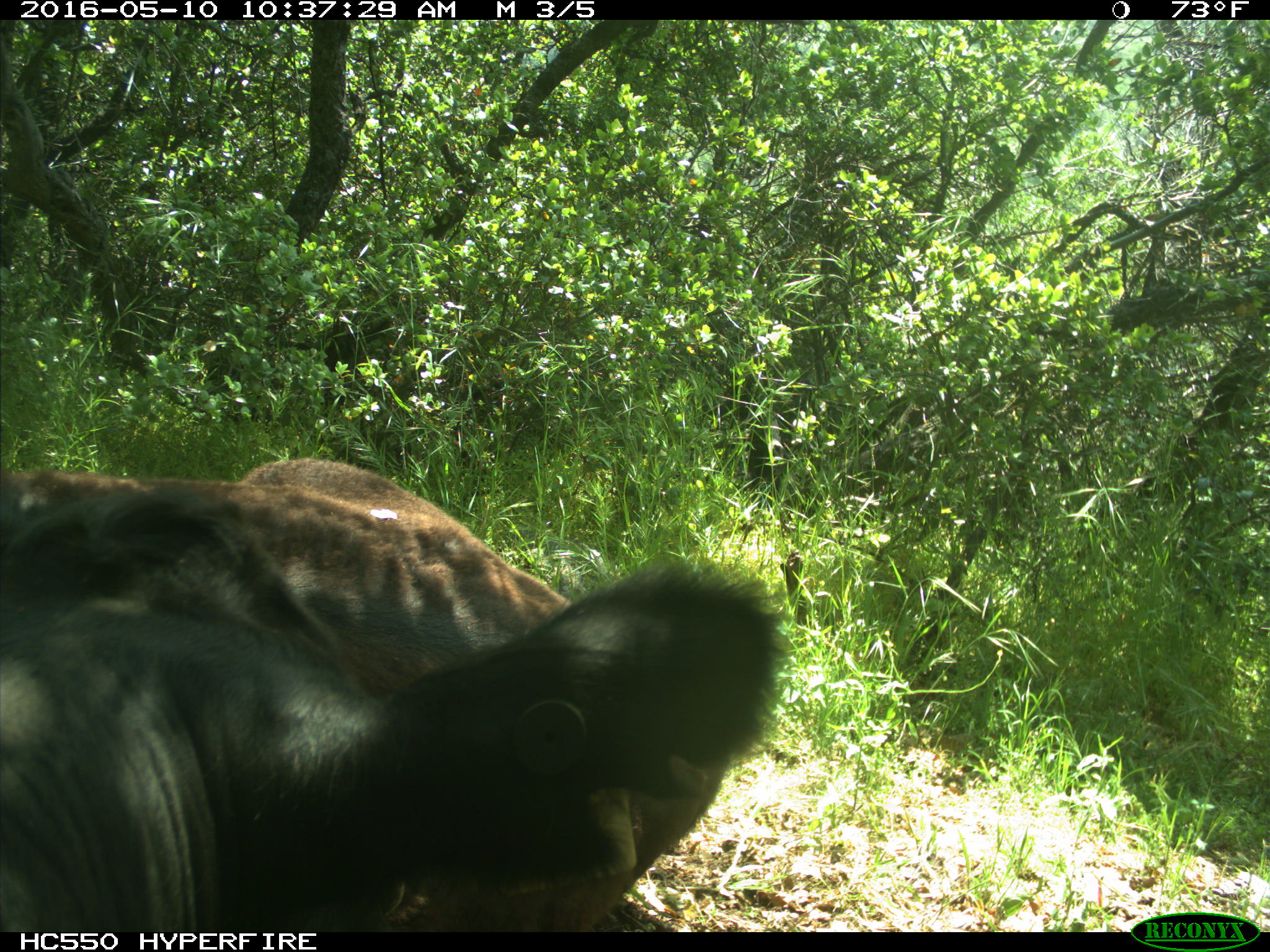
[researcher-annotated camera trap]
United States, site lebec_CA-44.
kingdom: Animalia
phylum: Chordata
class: Mammalia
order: Artiodactyla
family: Bovidae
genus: Bos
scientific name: Bos taurus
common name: domestic cow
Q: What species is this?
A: Bos taurus (domestic cow).